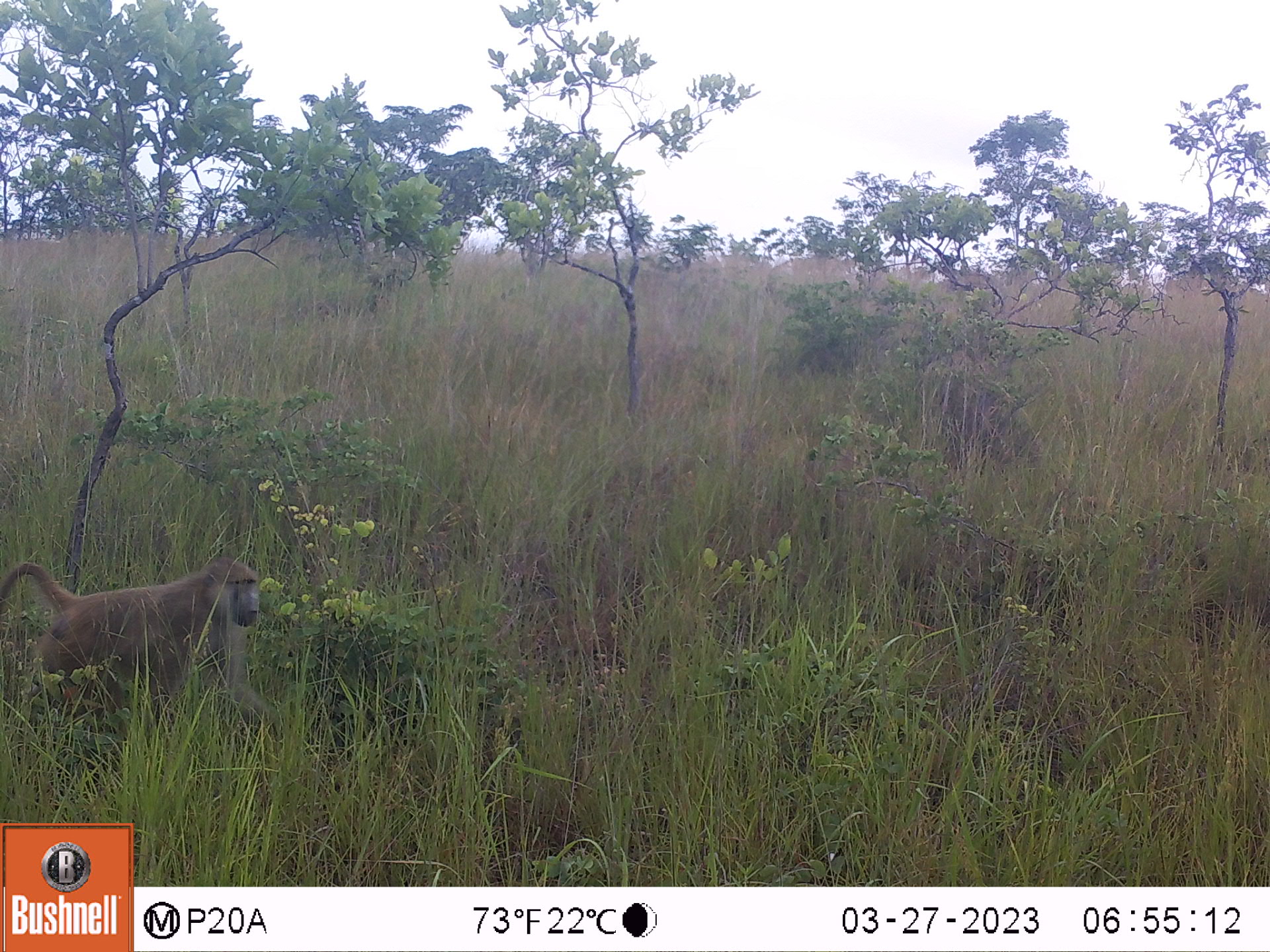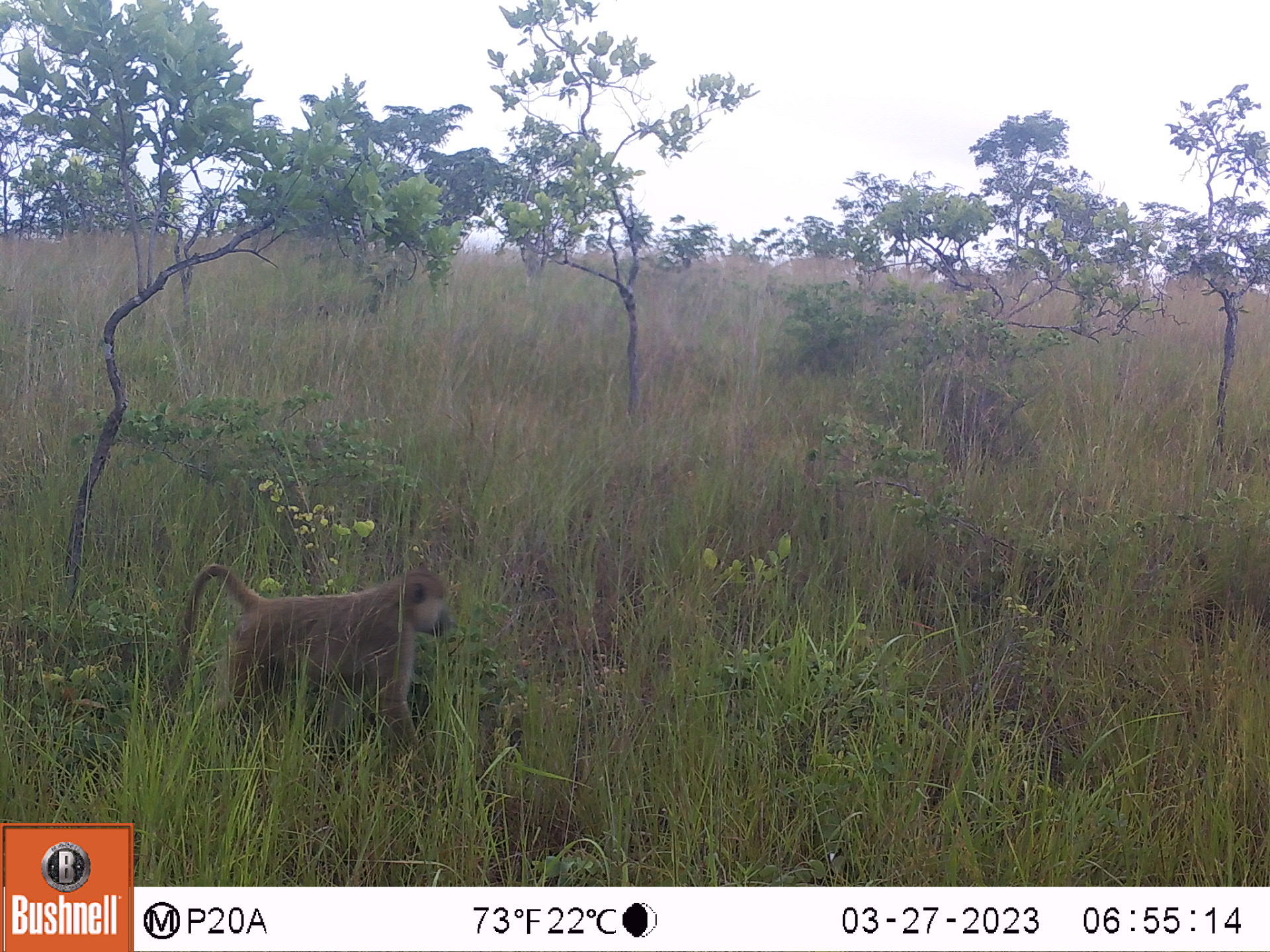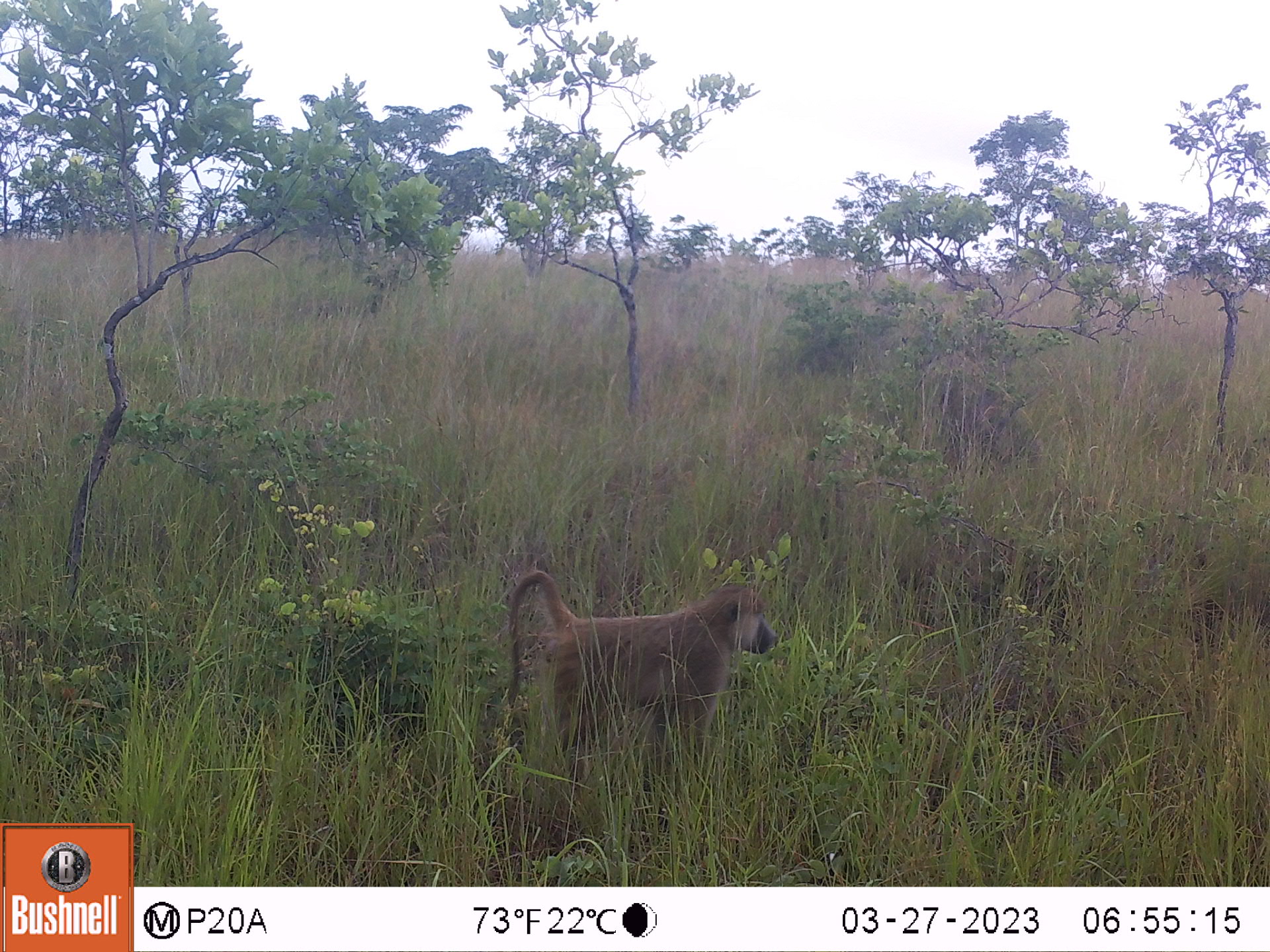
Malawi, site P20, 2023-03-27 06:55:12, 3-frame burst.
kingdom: Animalia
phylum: Chordata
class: Mammalia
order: Primates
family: Cercopithecidae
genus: Papio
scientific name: Papio cynocephalus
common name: yellow baboon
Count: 1.